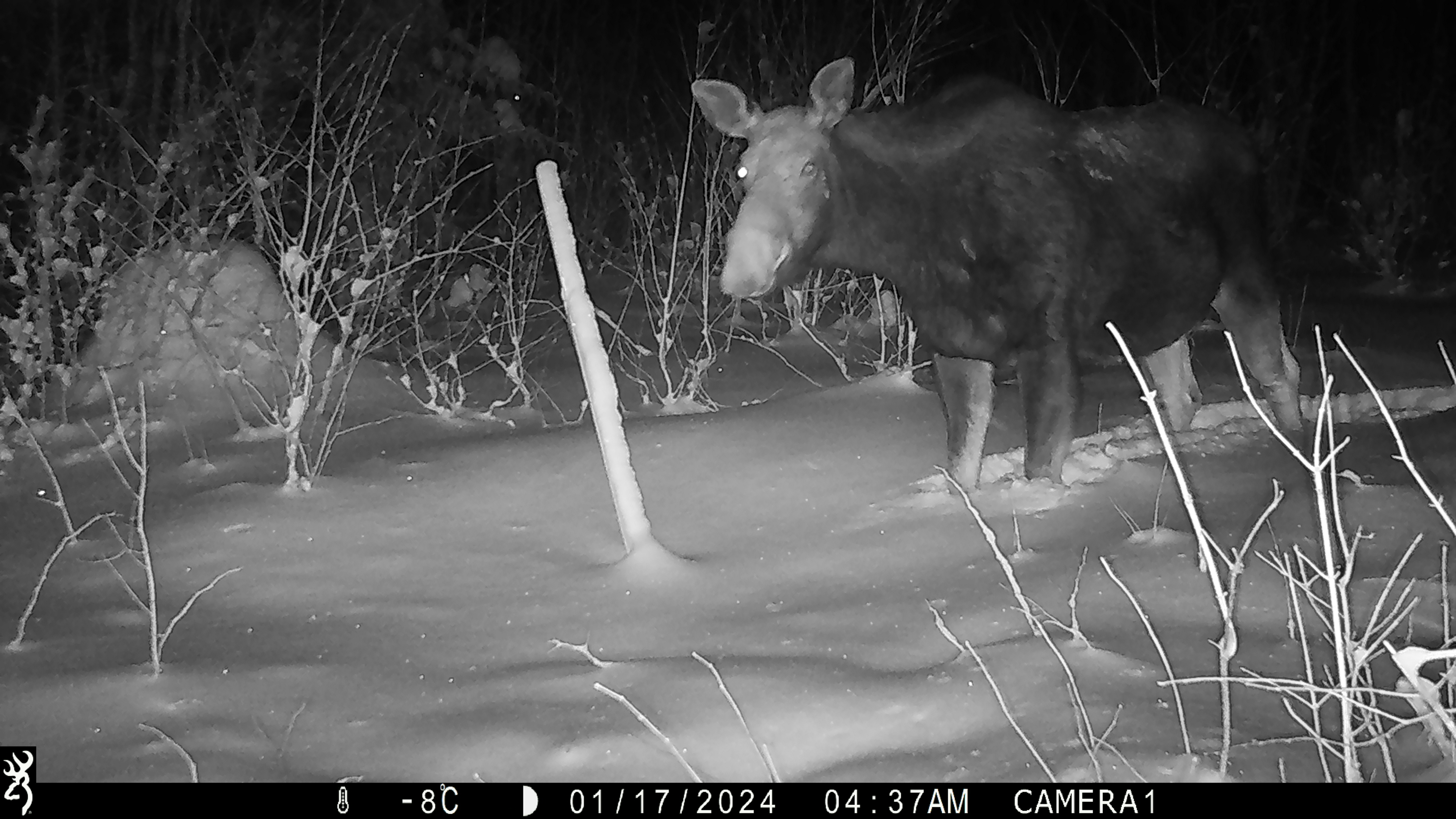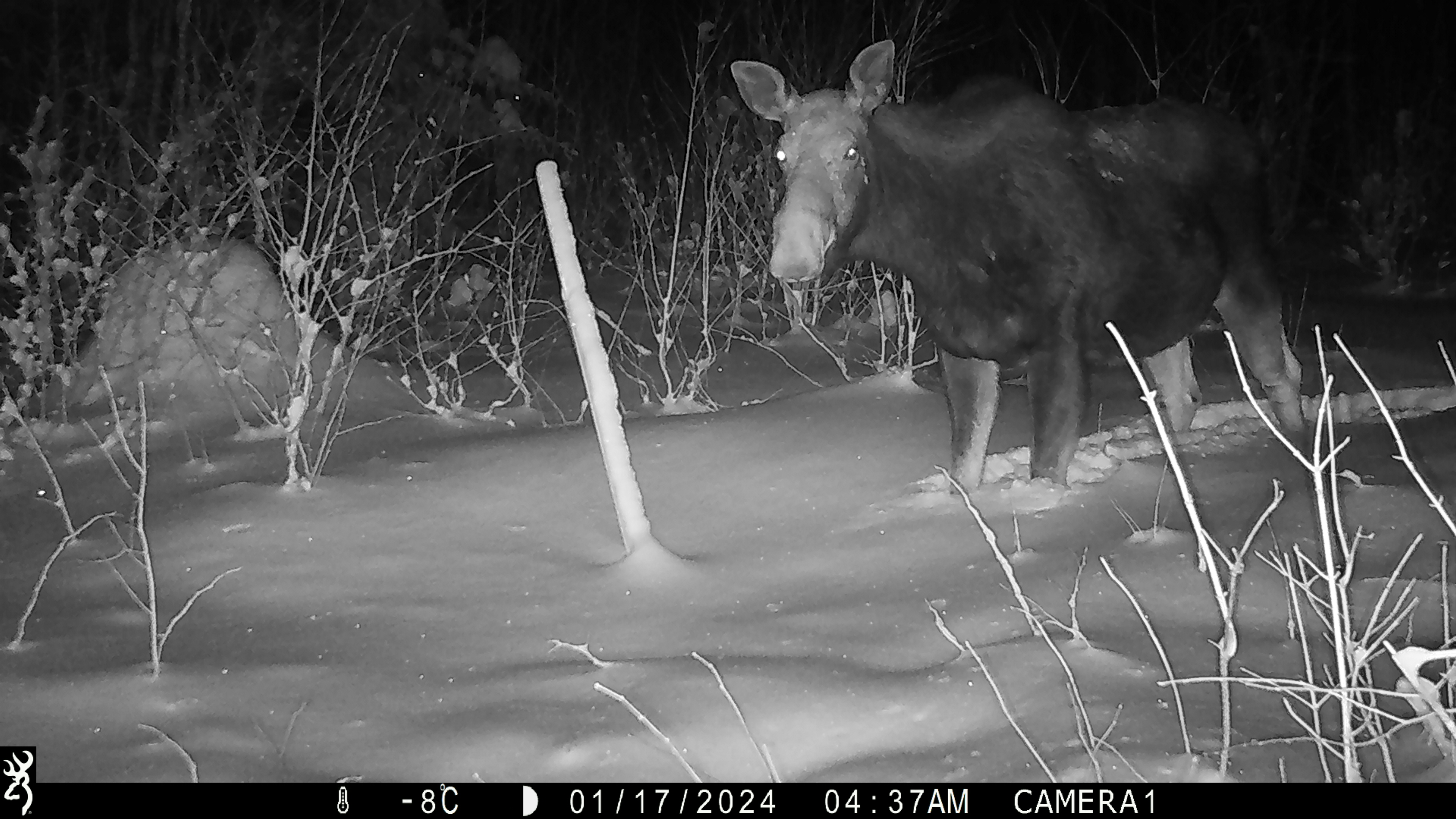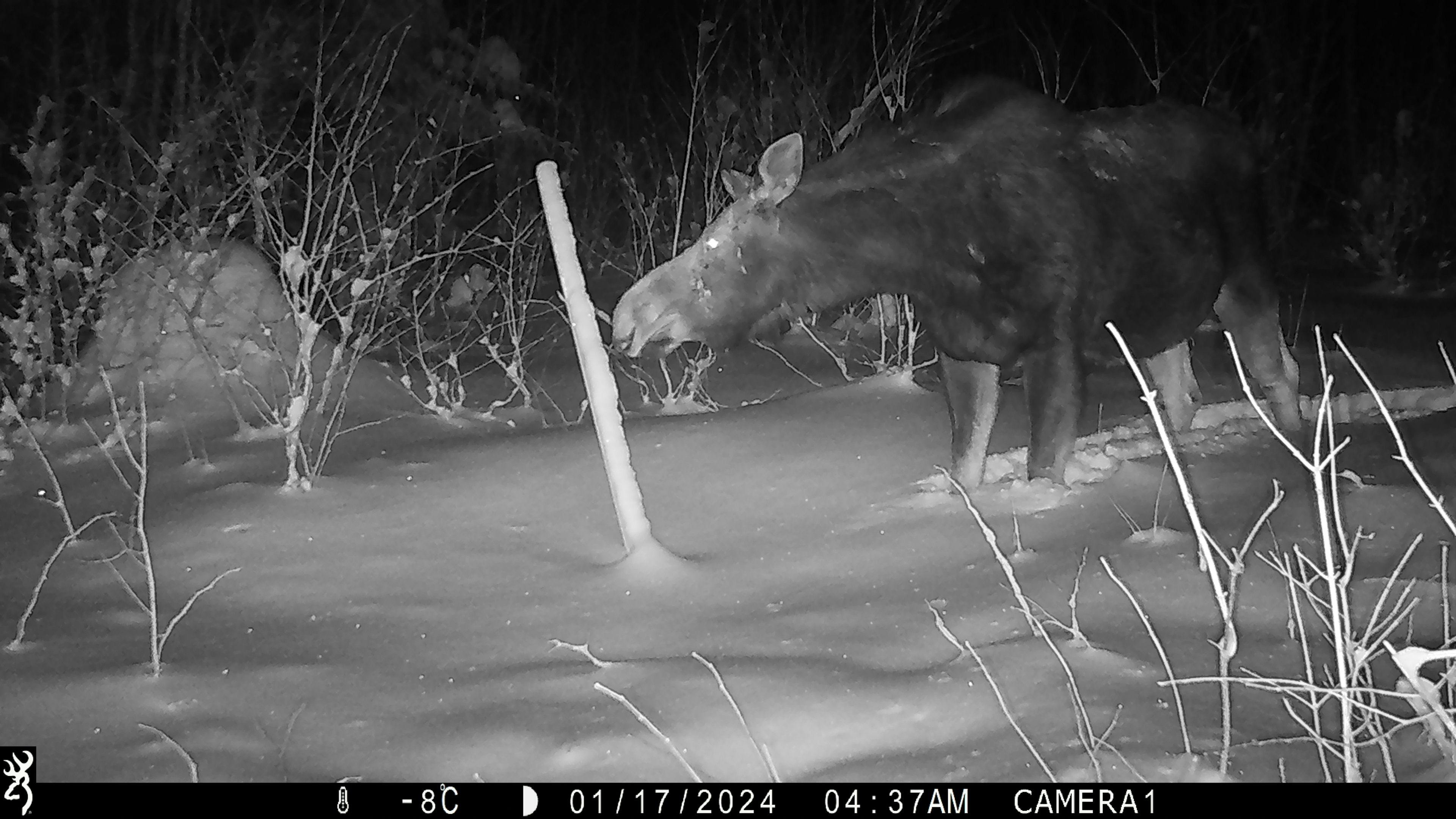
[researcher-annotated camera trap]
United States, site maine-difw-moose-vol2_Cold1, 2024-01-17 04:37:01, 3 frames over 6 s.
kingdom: Animalia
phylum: Chordata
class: Mammalia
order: Artiodactyla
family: Cervidae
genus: Alces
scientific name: Alces alces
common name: moose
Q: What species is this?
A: Moose (Alces alces).